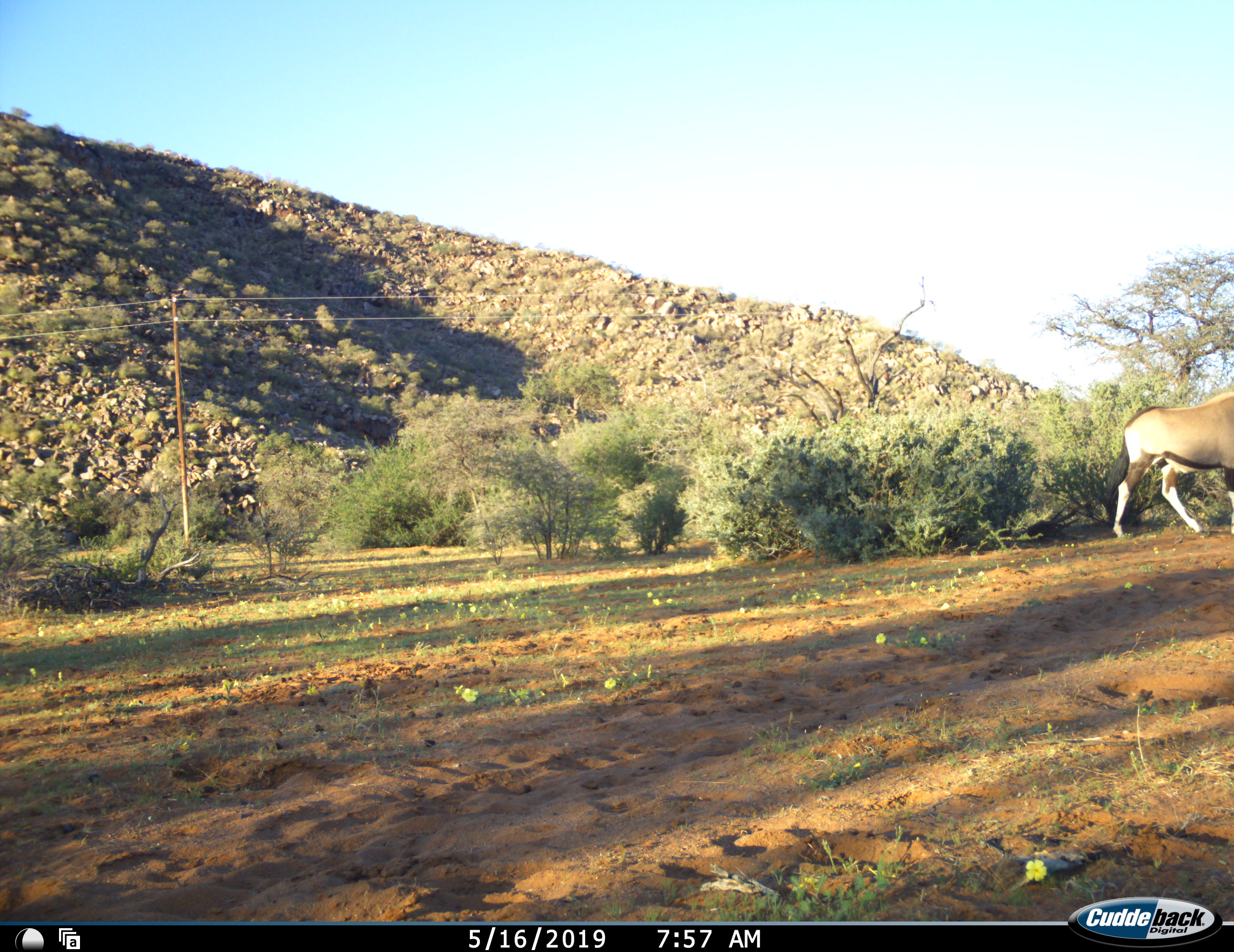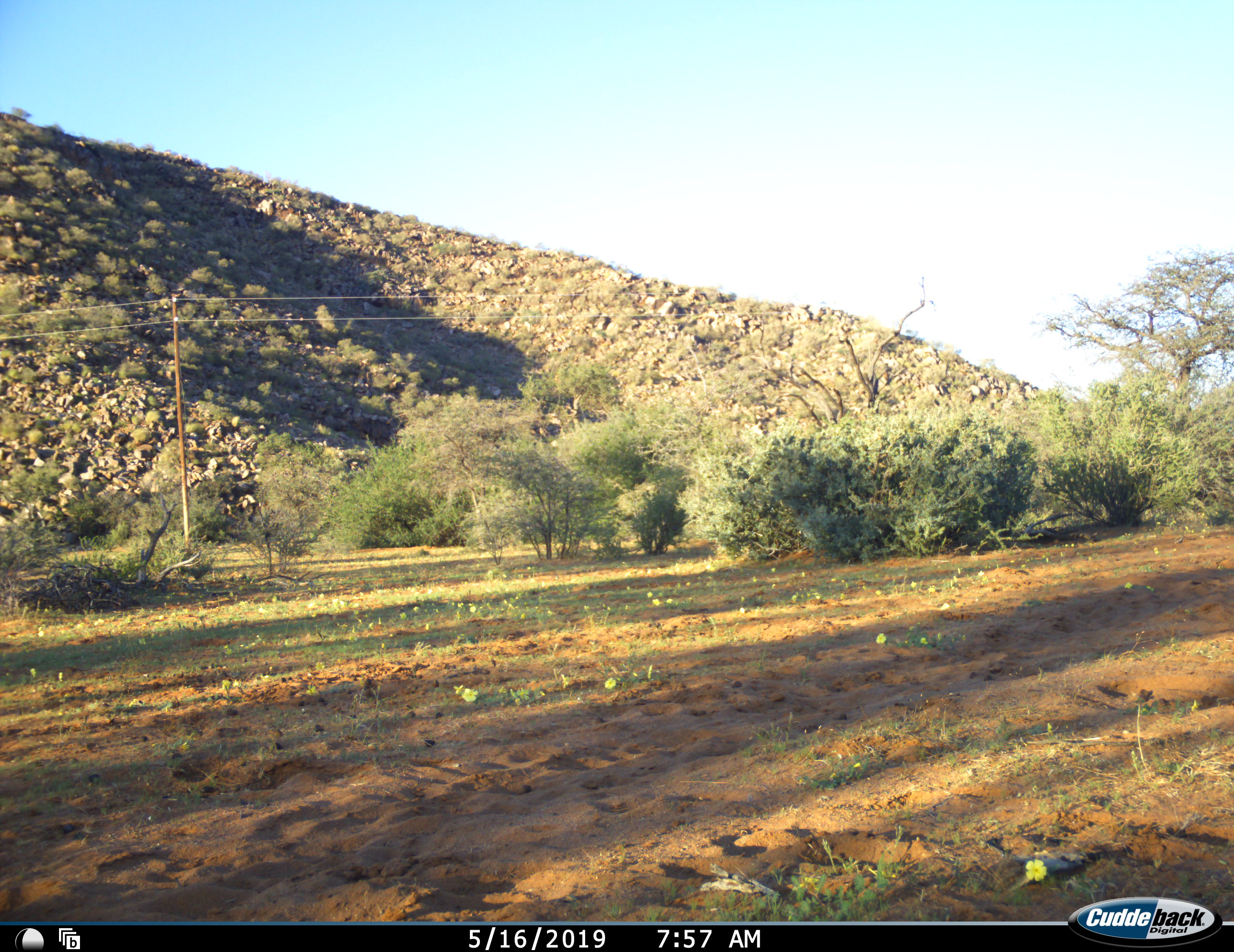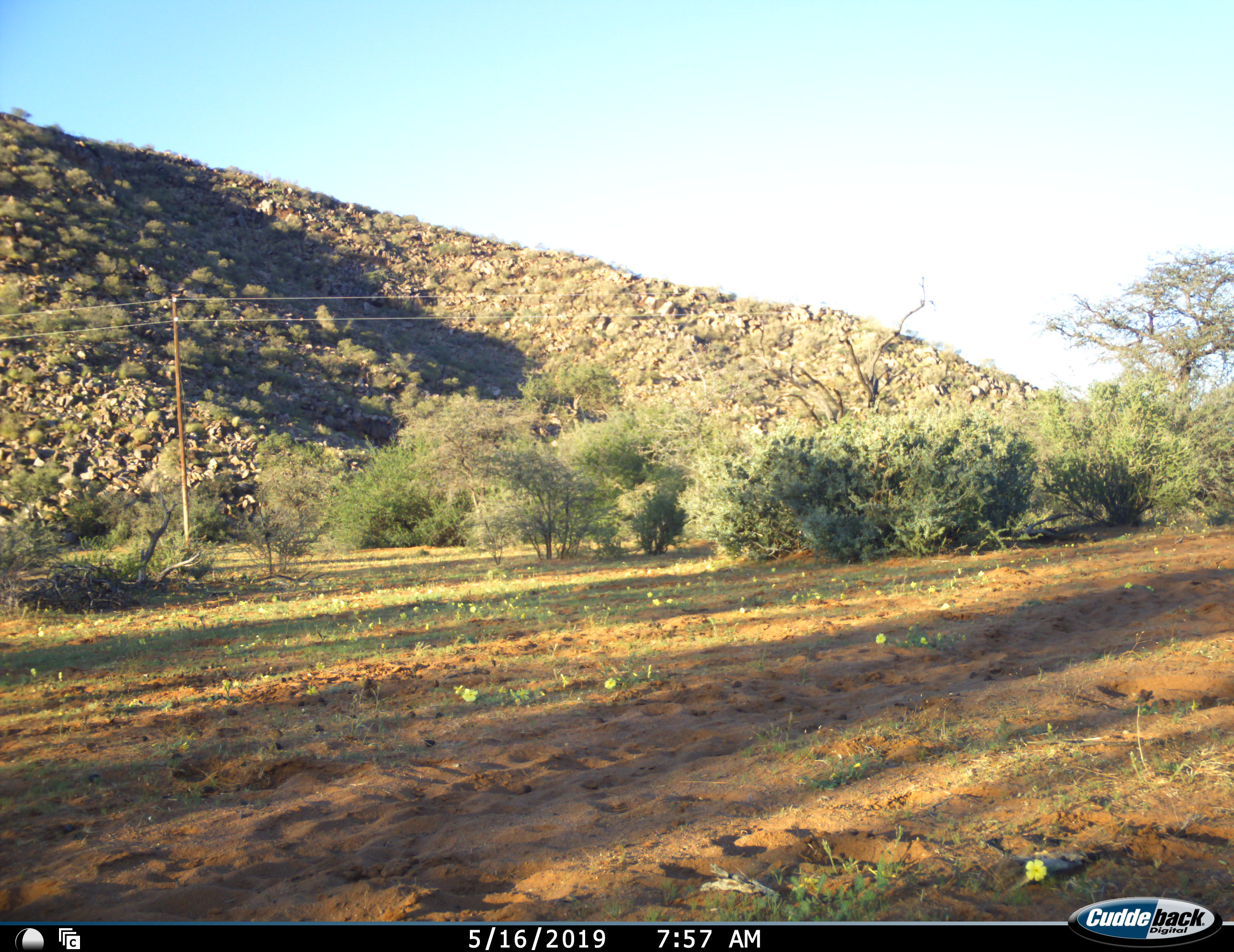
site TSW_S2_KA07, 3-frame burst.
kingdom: Animalia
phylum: Chordata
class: Mammalia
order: Artiodactyla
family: Bovidae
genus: Oryx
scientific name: Oryx gazella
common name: gemsbok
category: oryx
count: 1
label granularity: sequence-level